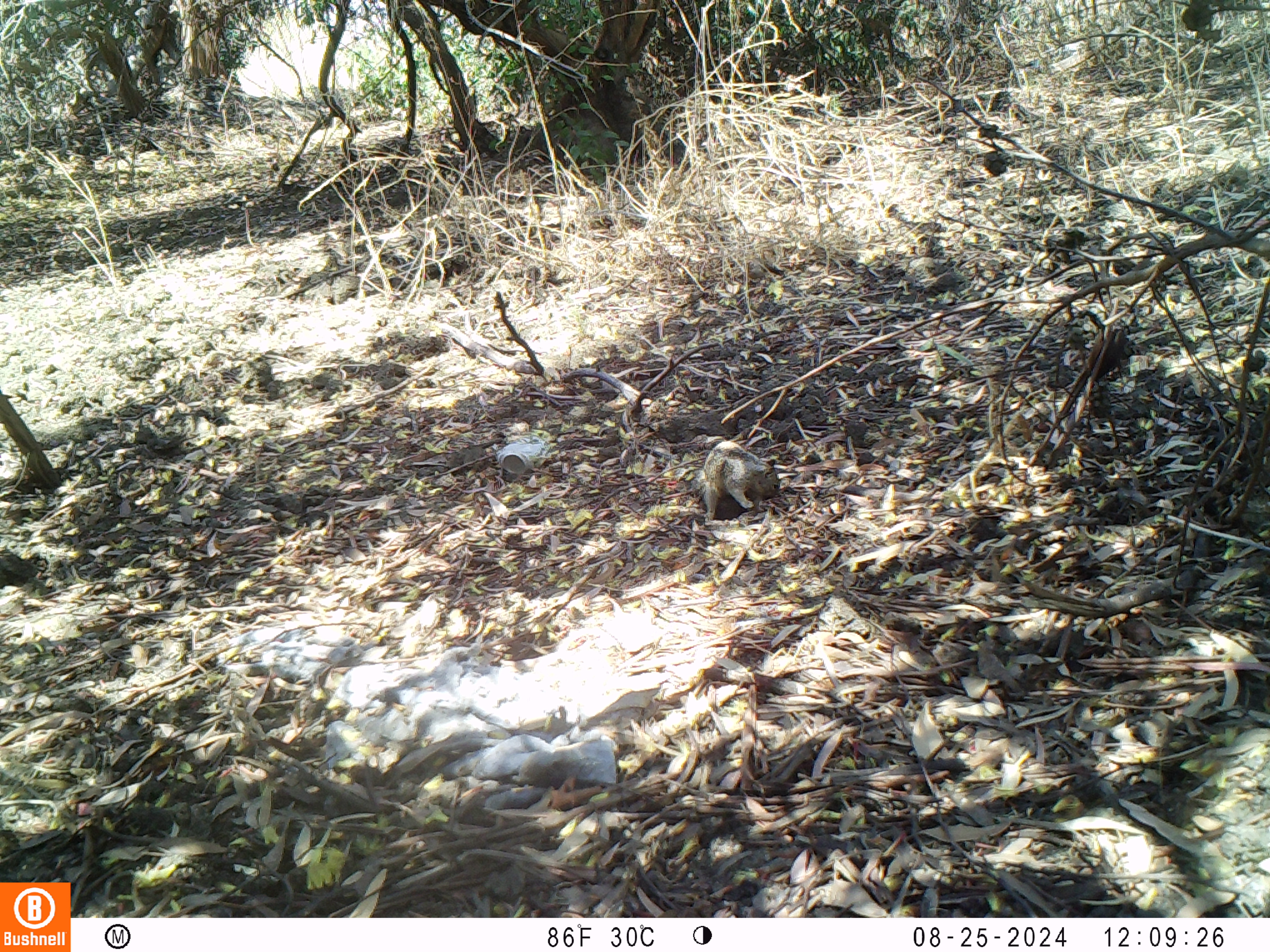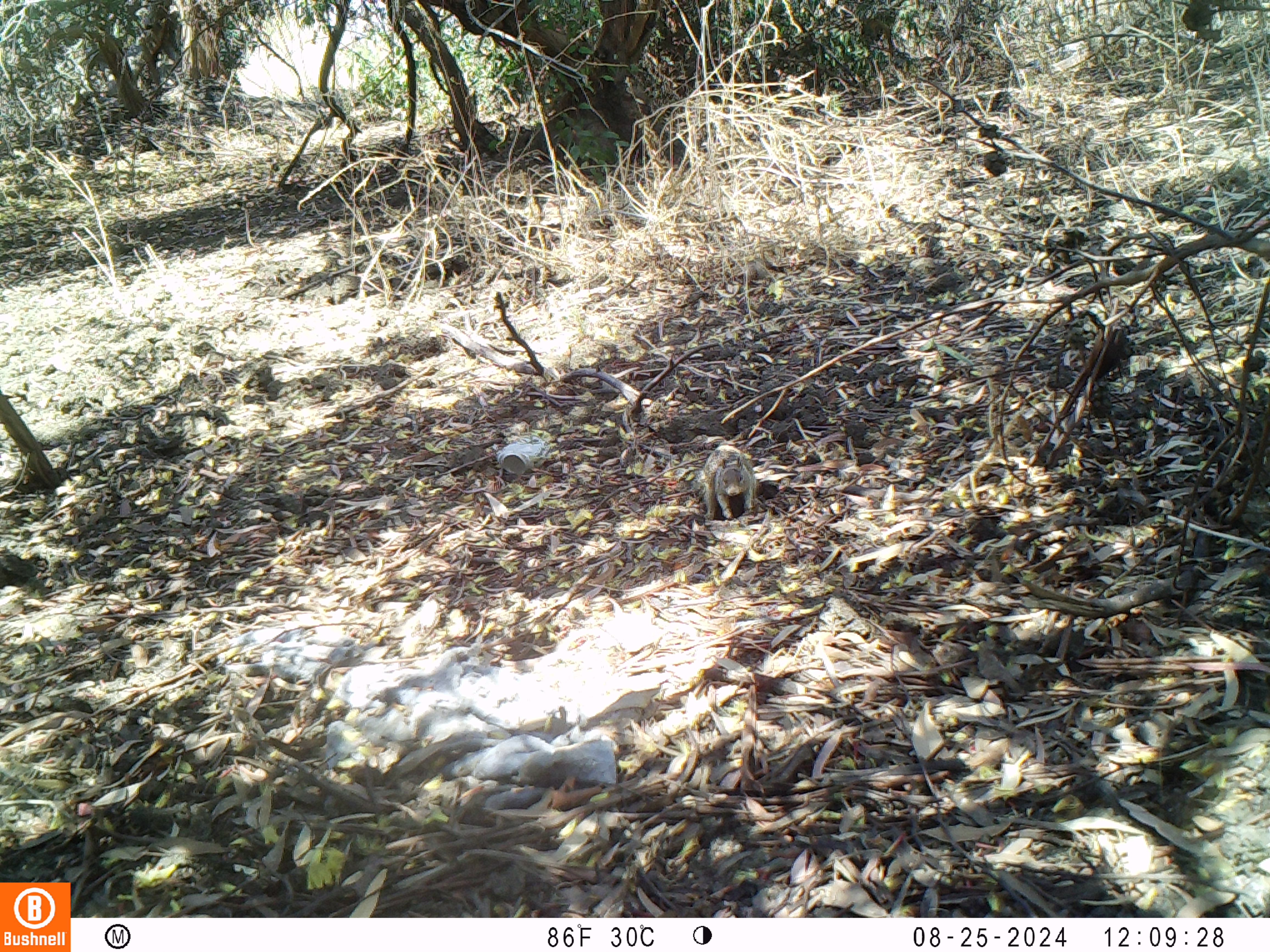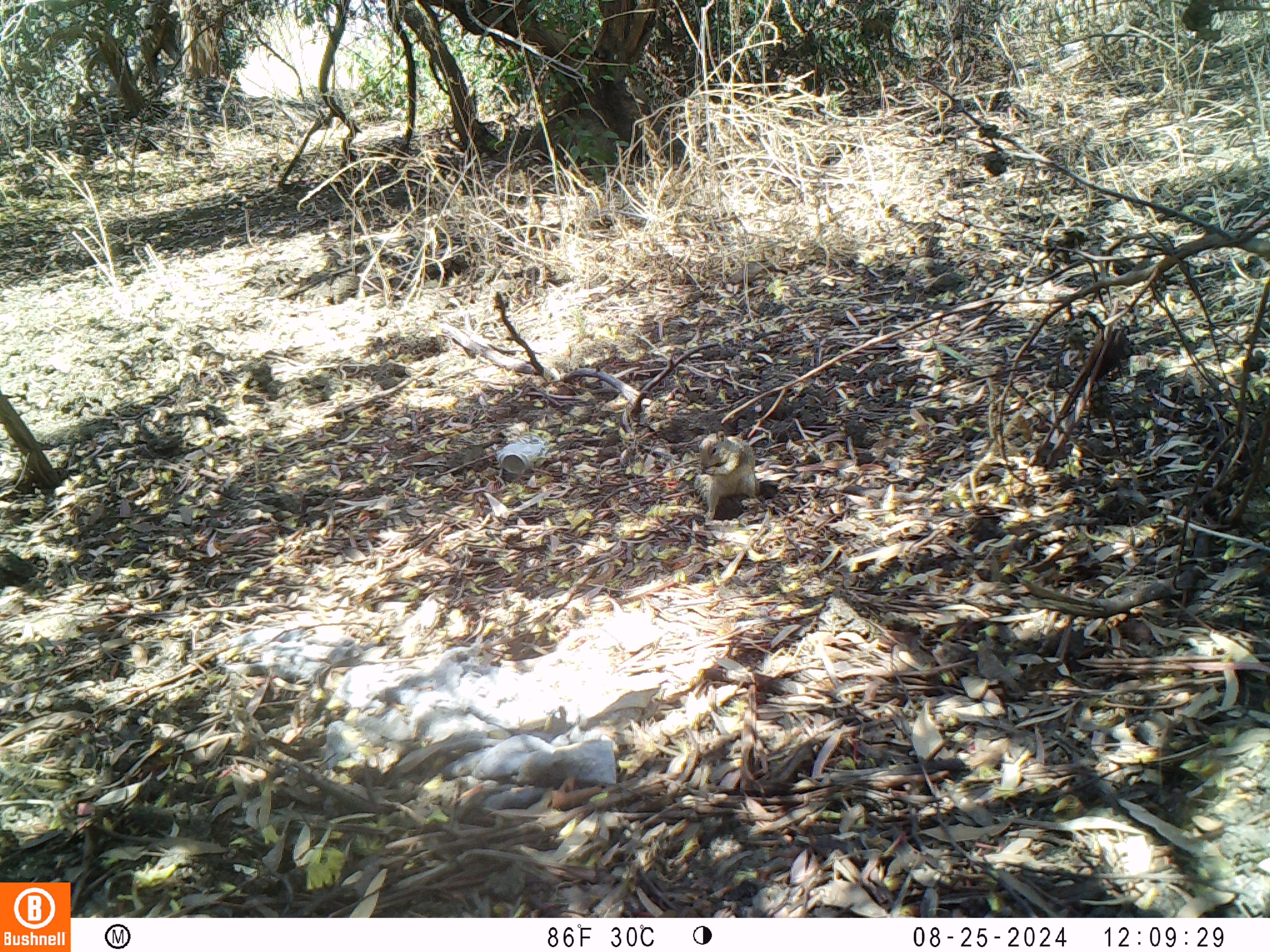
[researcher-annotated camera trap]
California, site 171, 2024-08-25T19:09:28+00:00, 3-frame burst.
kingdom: Animalia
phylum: Chordata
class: Mammalia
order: Rodentia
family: Sciuridae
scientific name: Sciuridae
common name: squirrel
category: unknown squirrel